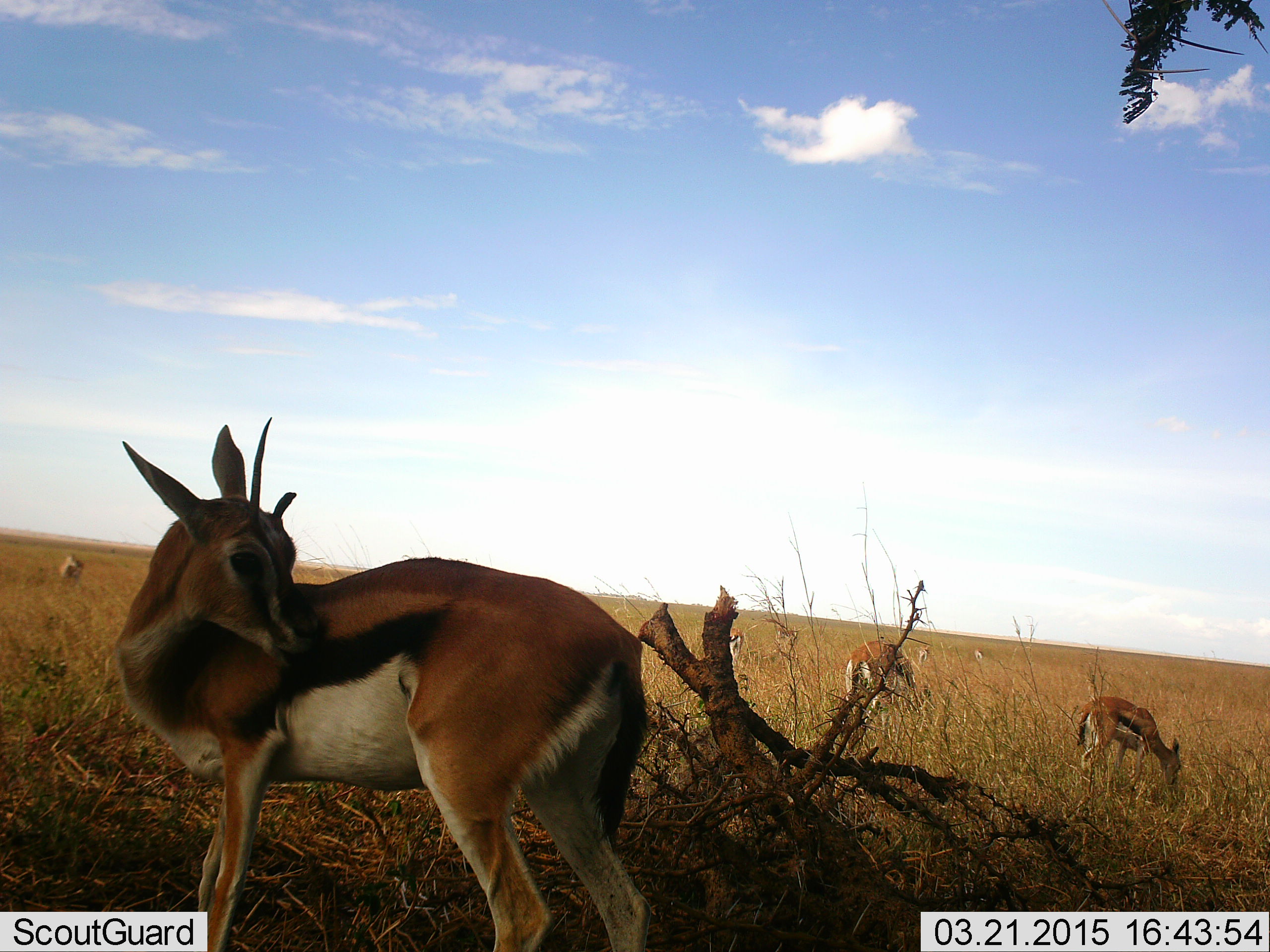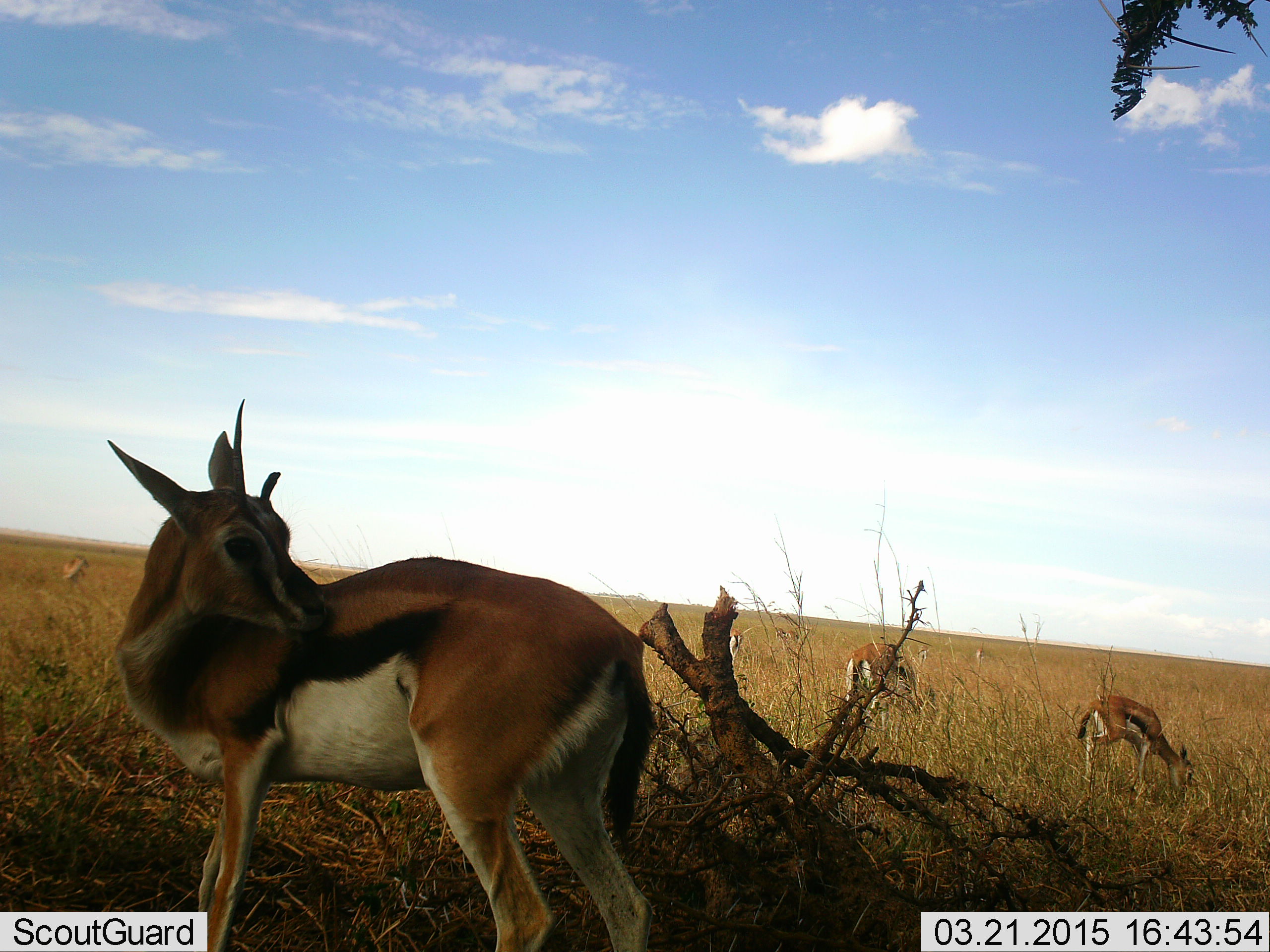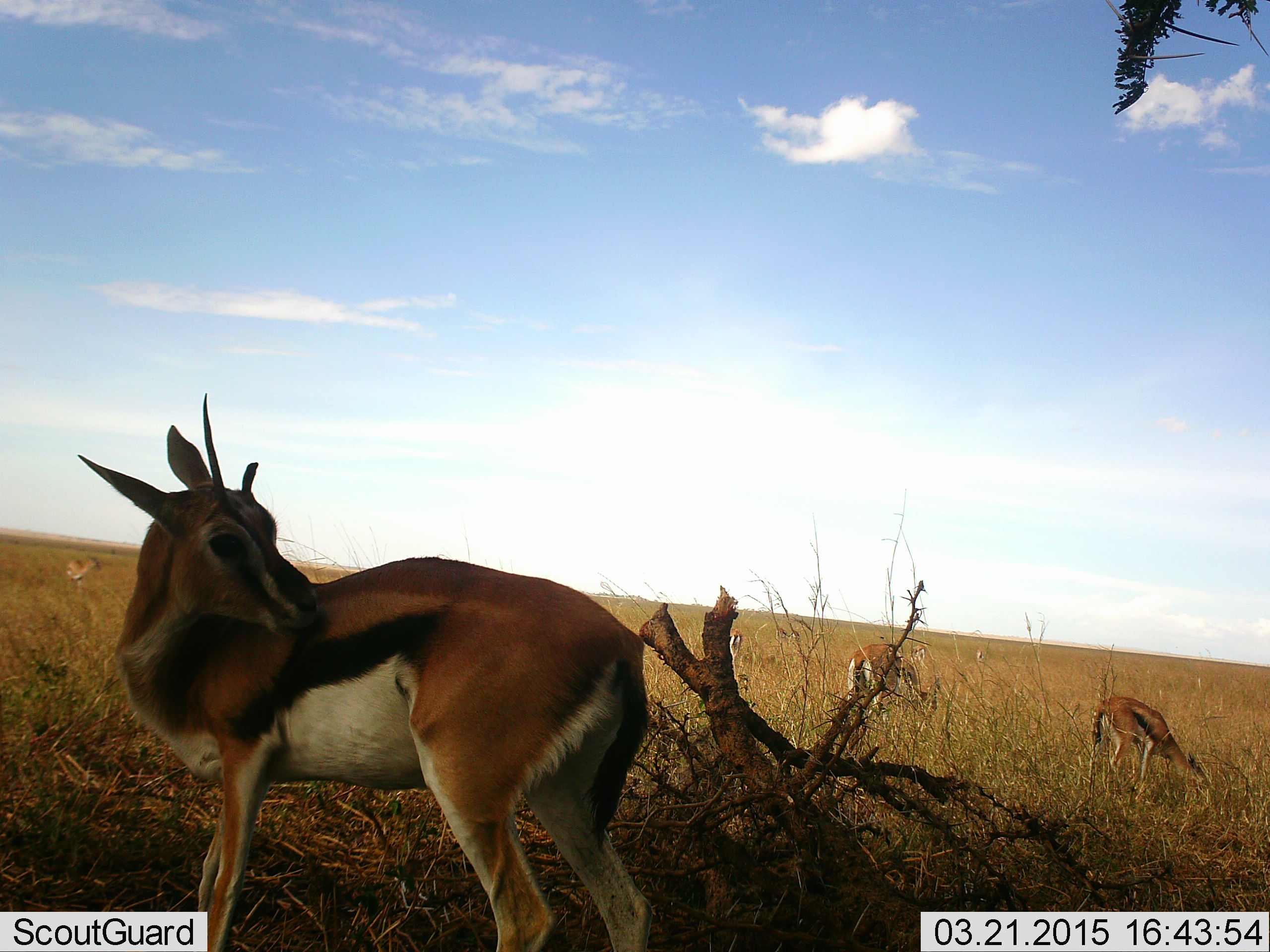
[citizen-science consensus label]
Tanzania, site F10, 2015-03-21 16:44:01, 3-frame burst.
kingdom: Animalia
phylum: Chordata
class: Mammalia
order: Artiodactyla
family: Bovidae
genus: Eudorcas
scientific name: Eudorcas thomsonii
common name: thomson's gazelle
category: gazellethomsons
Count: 4.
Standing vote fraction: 90%.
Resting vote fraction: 0%.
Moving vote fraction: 20%.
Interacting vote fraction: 0%.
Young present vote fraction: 0%.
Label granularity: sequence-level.